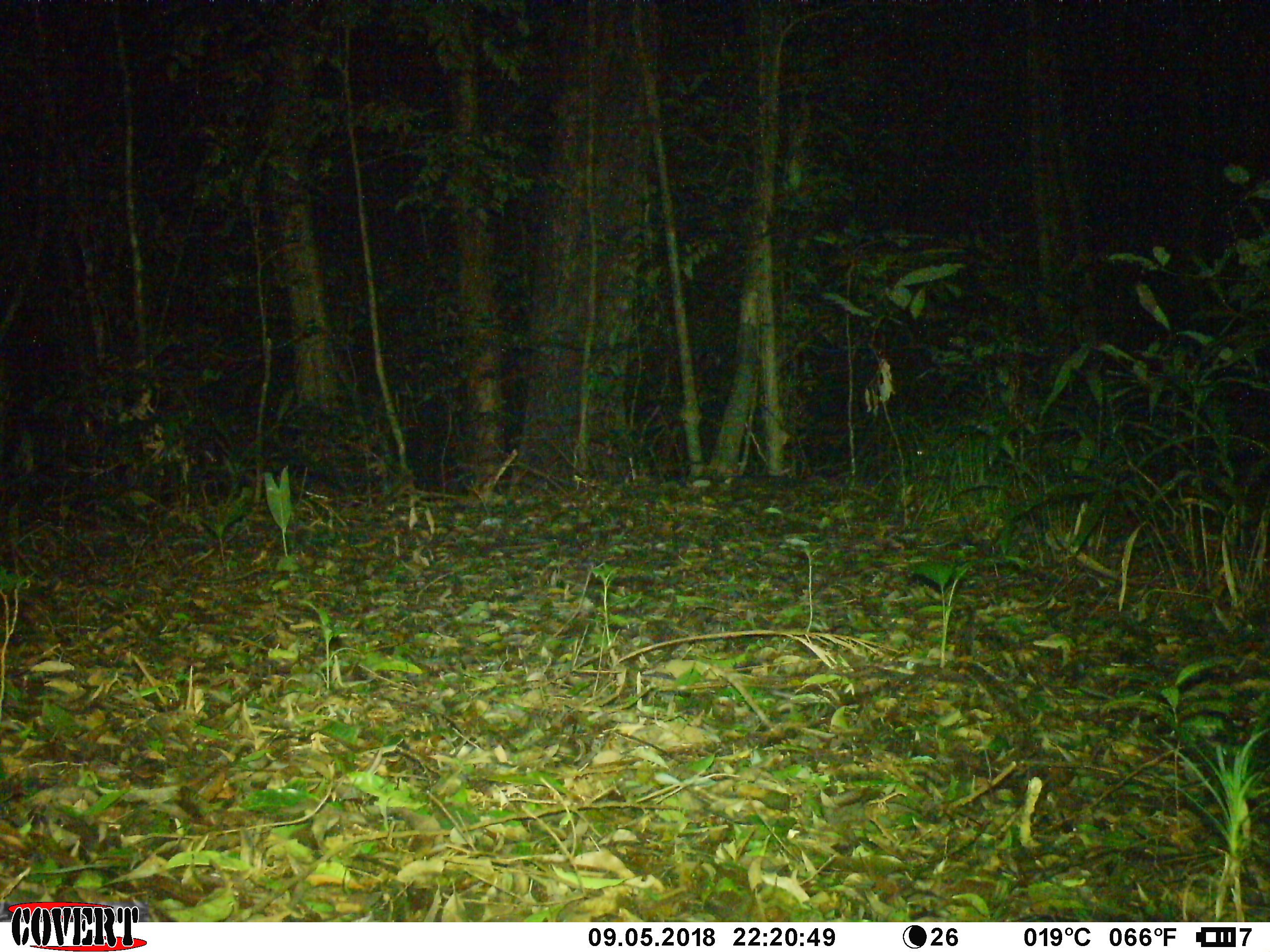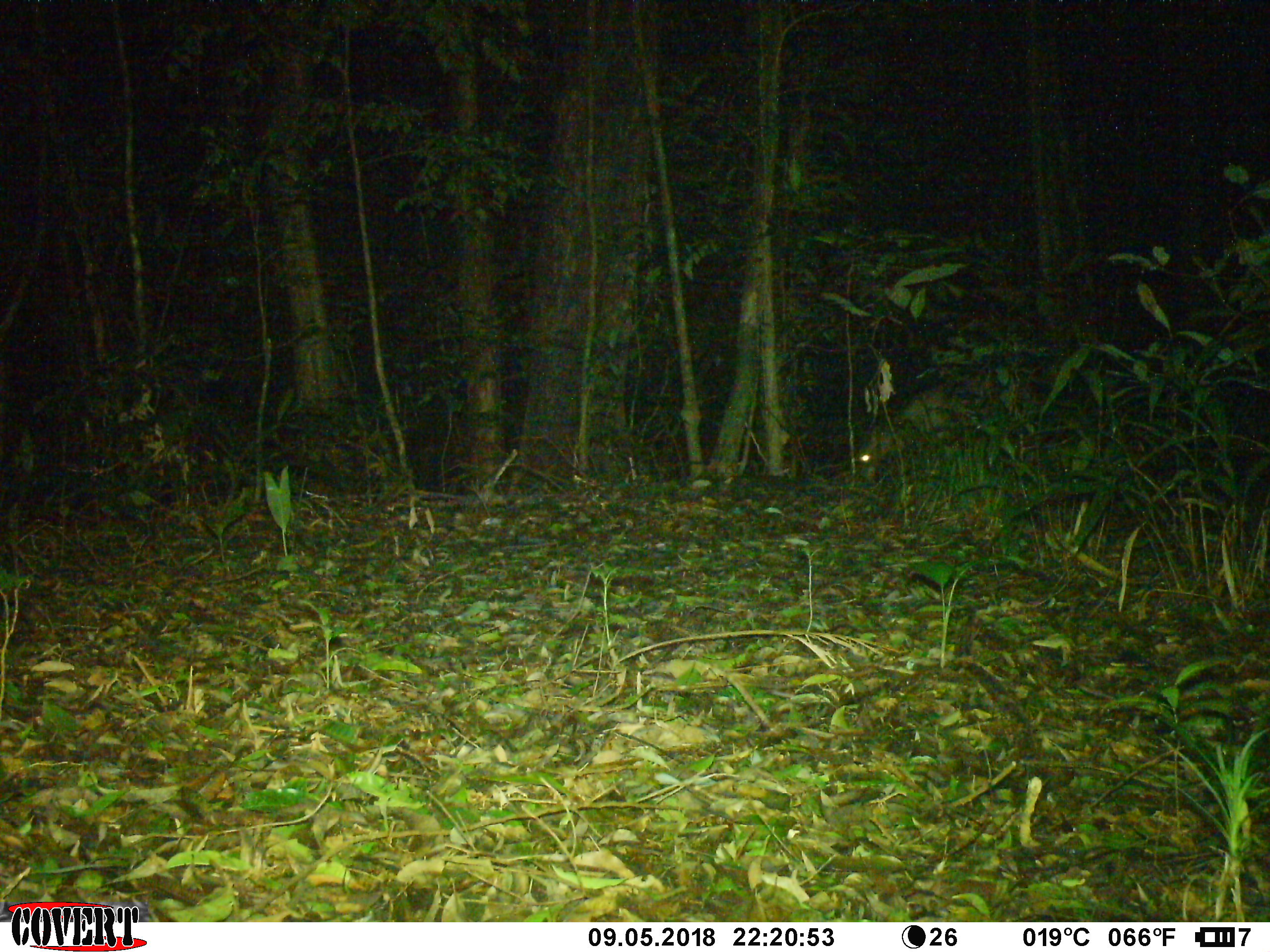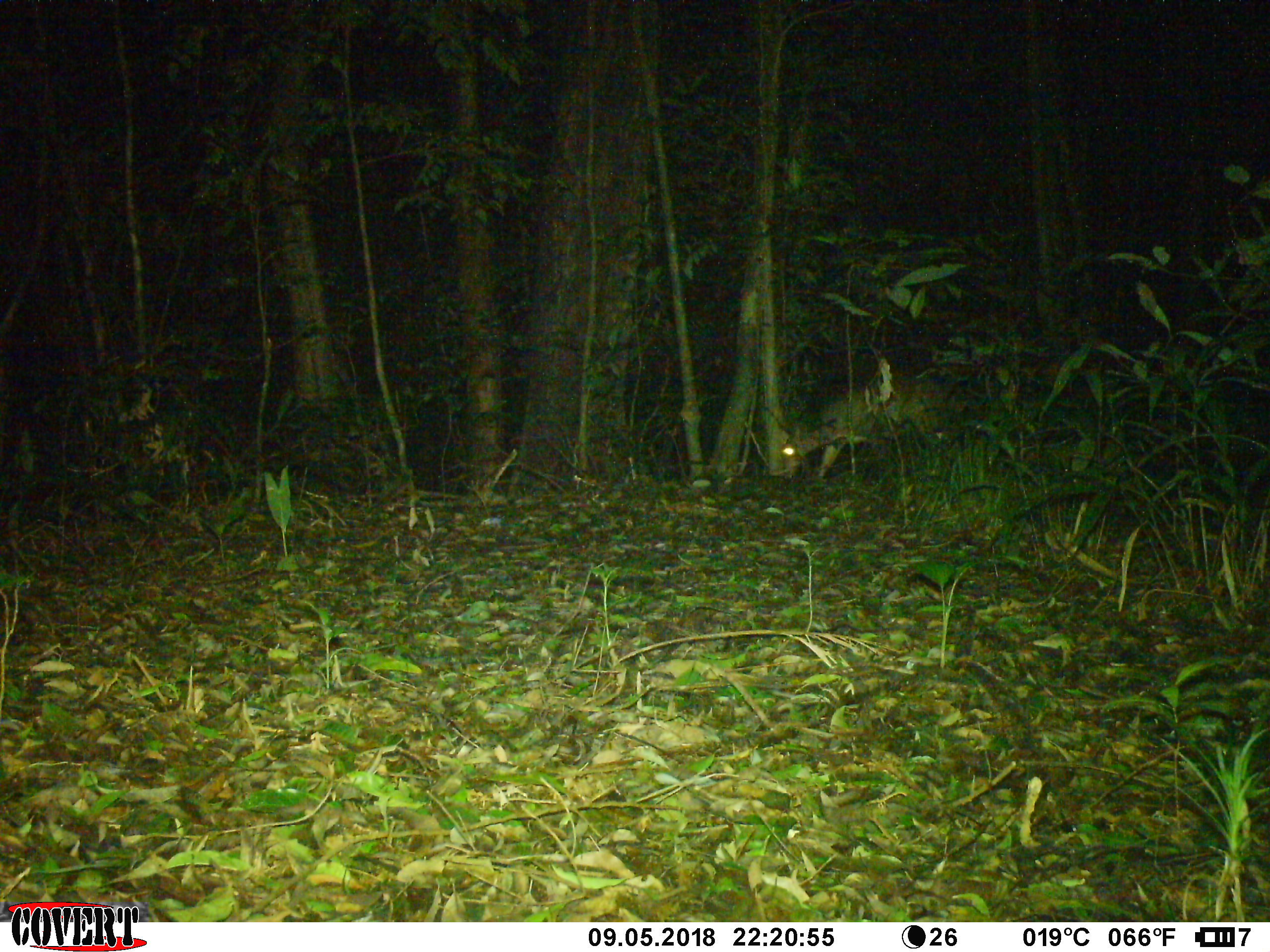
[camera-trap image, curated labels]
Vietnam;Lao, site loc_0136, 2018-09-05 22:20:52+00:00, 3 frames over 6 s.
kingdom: Animalia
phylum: Chordata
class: Mammalia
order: Artiodactyla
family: Cervidae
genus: Muntiacus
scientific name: Muntiacus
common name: muntjacs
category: unidentified muntjac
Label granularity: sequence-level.